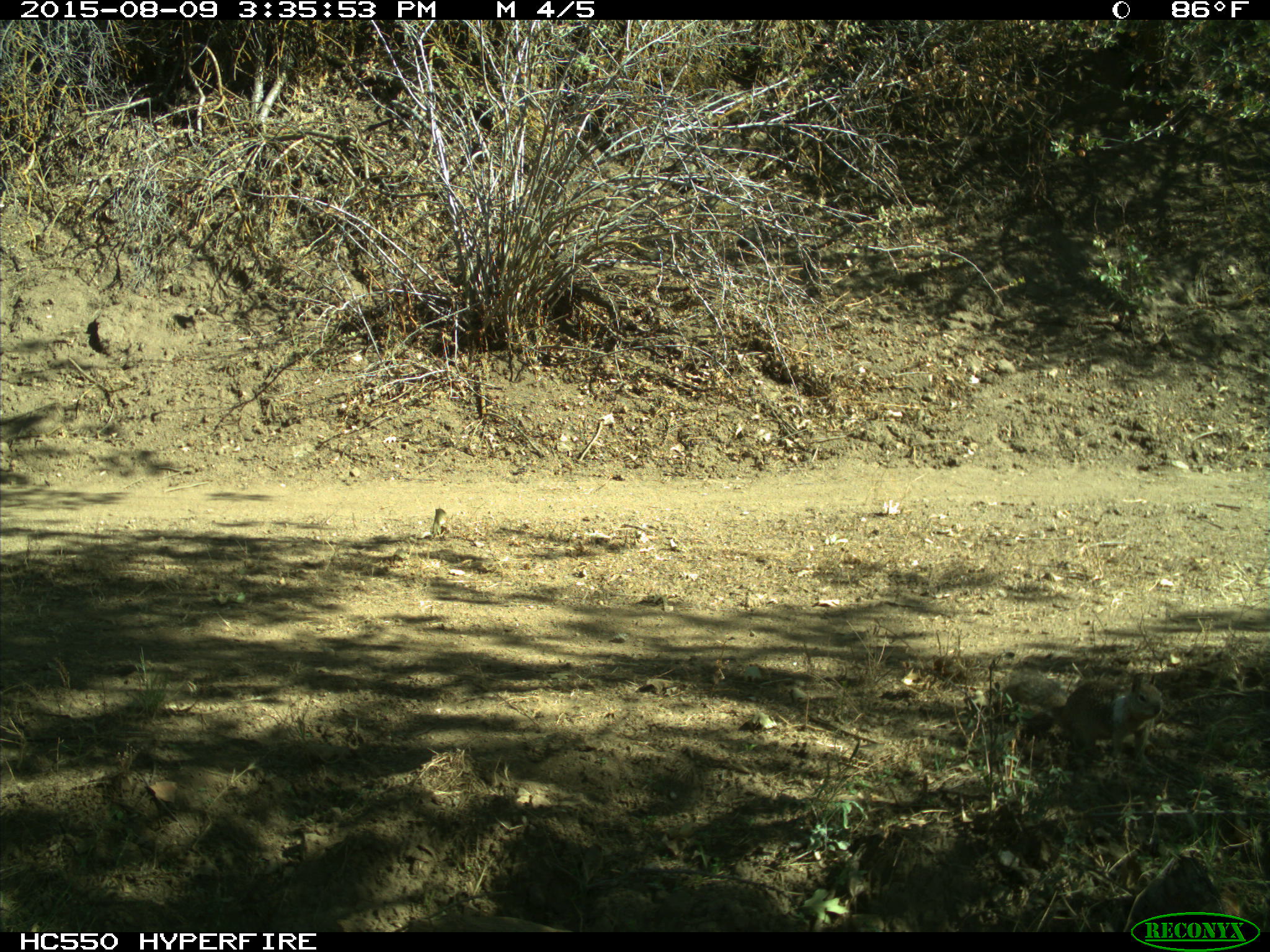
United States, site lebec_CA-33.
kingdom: Animalia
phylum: Chordata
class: Mammalia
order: Rodentia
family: Sciuridae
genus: Otospermophilus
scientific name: Otospermophilus beecheyi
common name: california ground squirrel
Otospermophilus beecheyi (california ground squirrel).